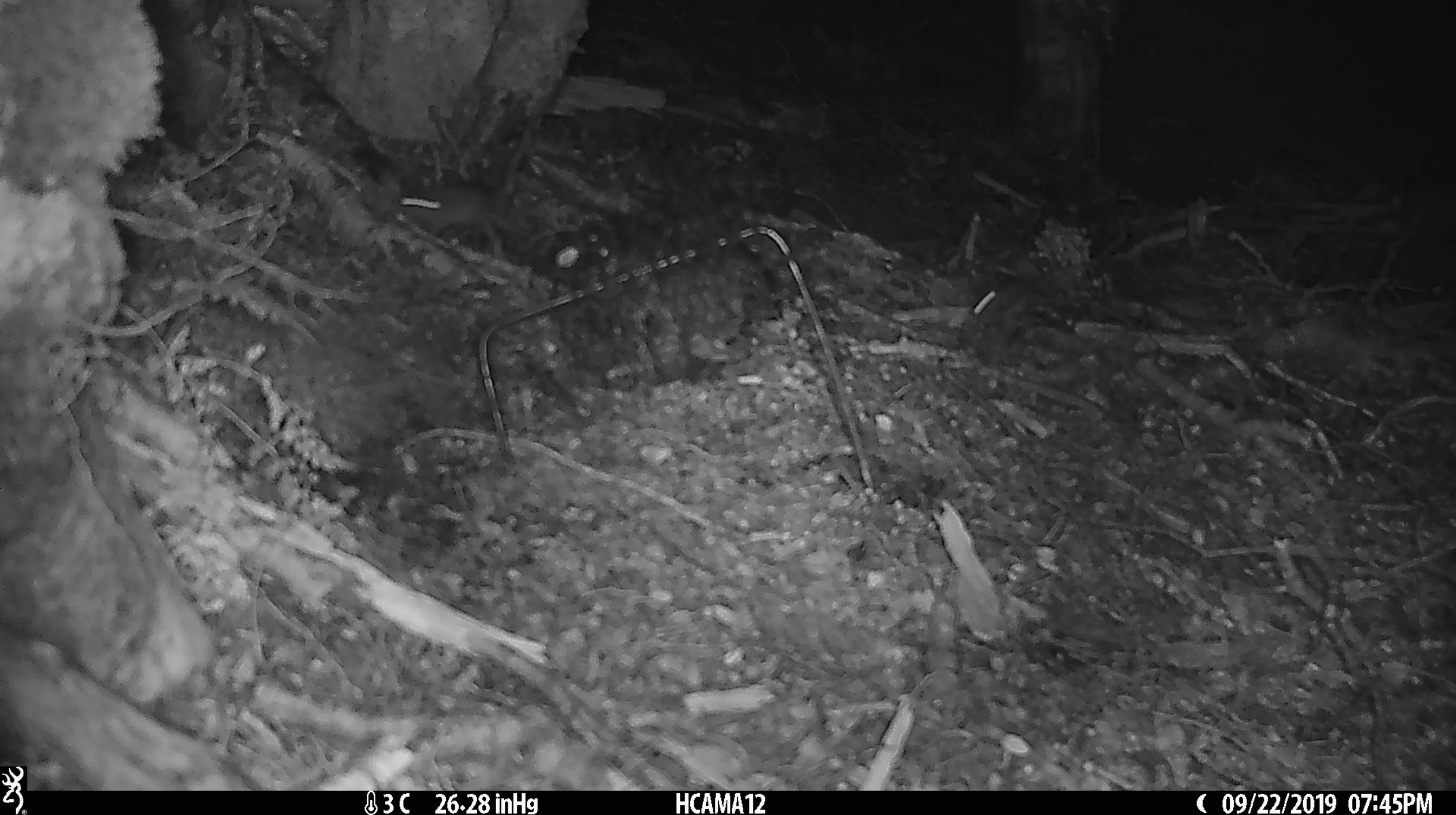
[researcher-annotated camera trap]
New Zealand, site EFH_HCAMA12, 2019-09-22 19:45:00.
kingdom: Animalia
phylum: Chordata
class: Mammalia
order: Rodentia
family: Muridae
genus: Rattus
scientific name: Rattus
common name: rat